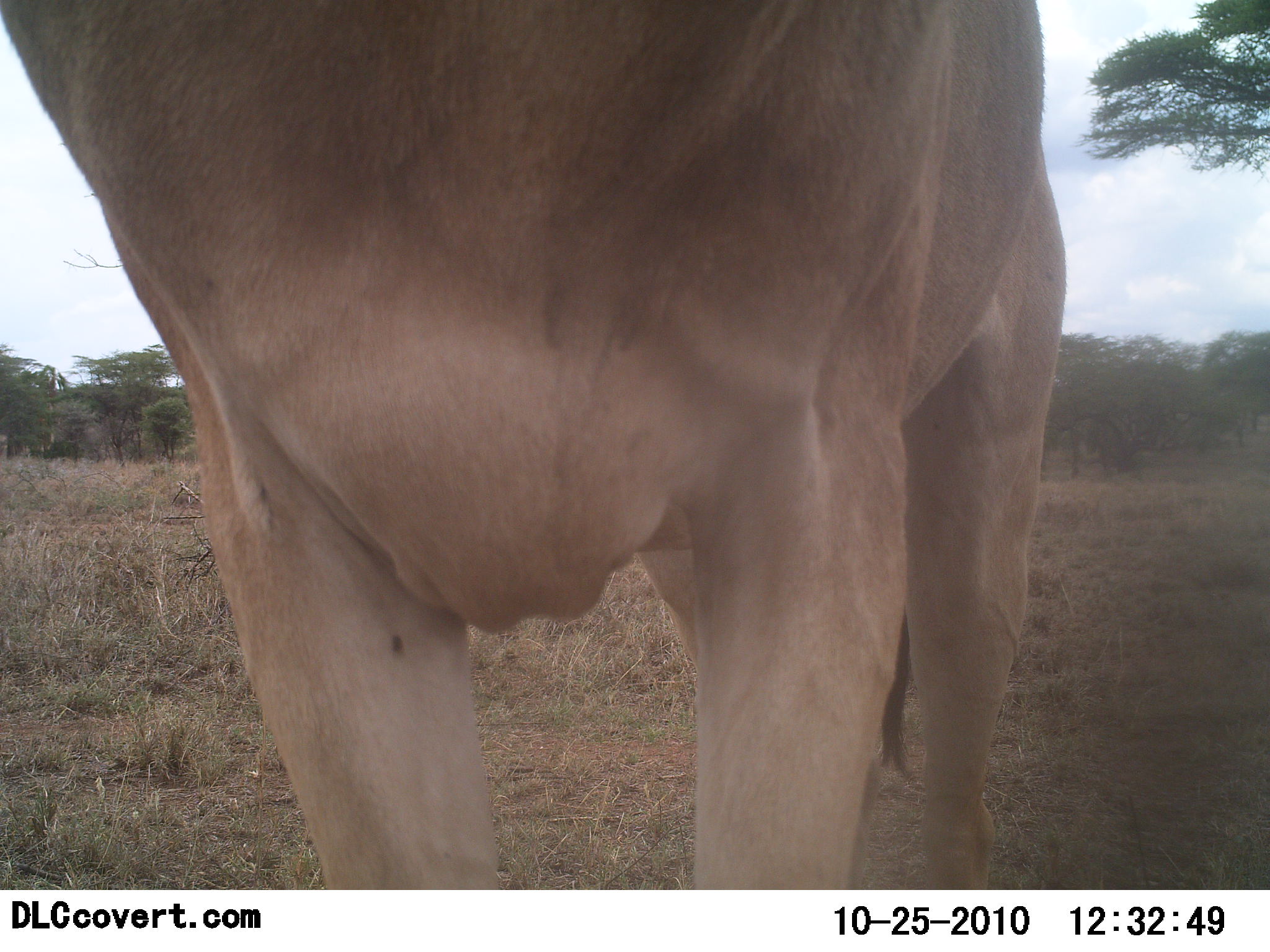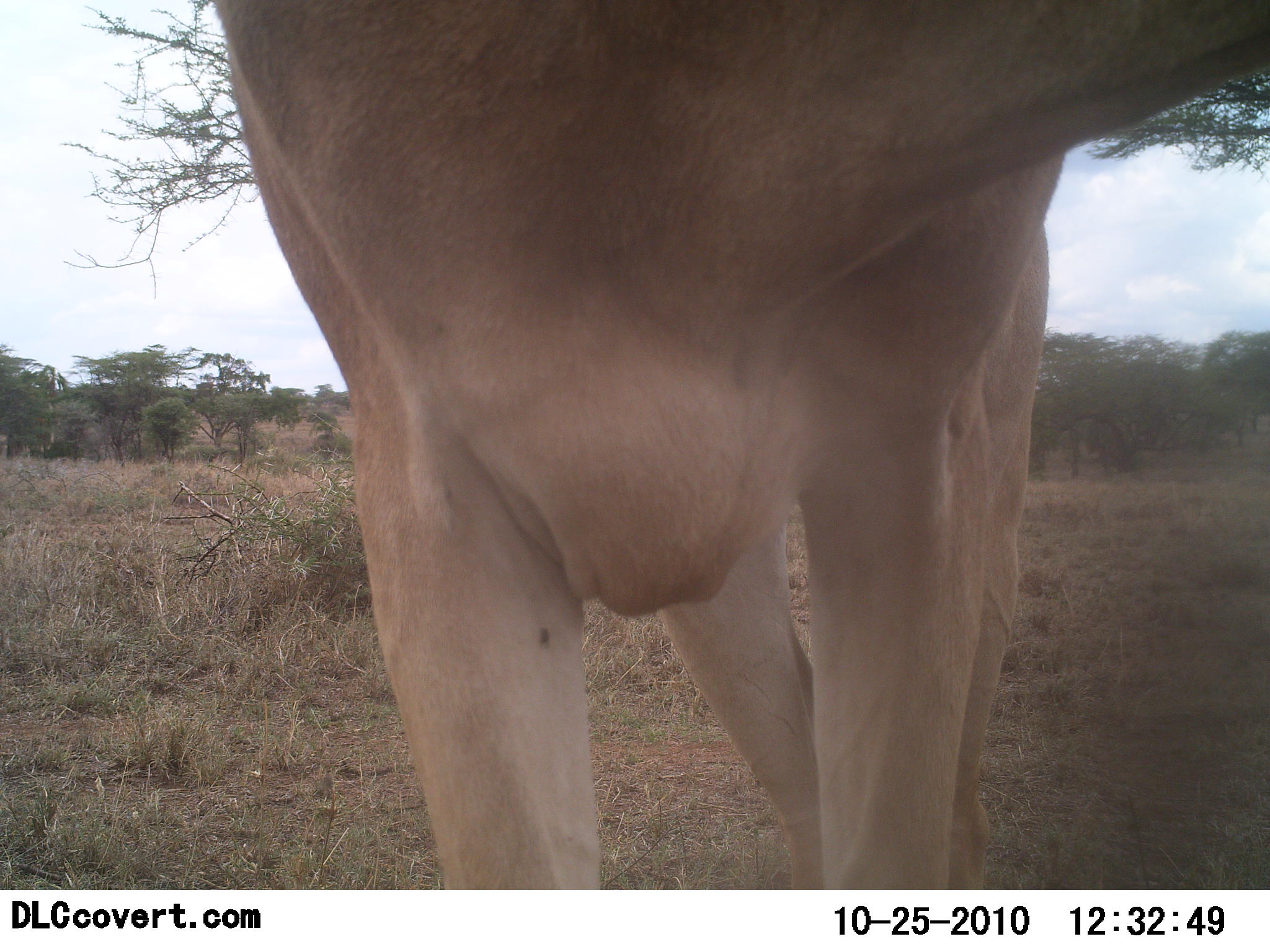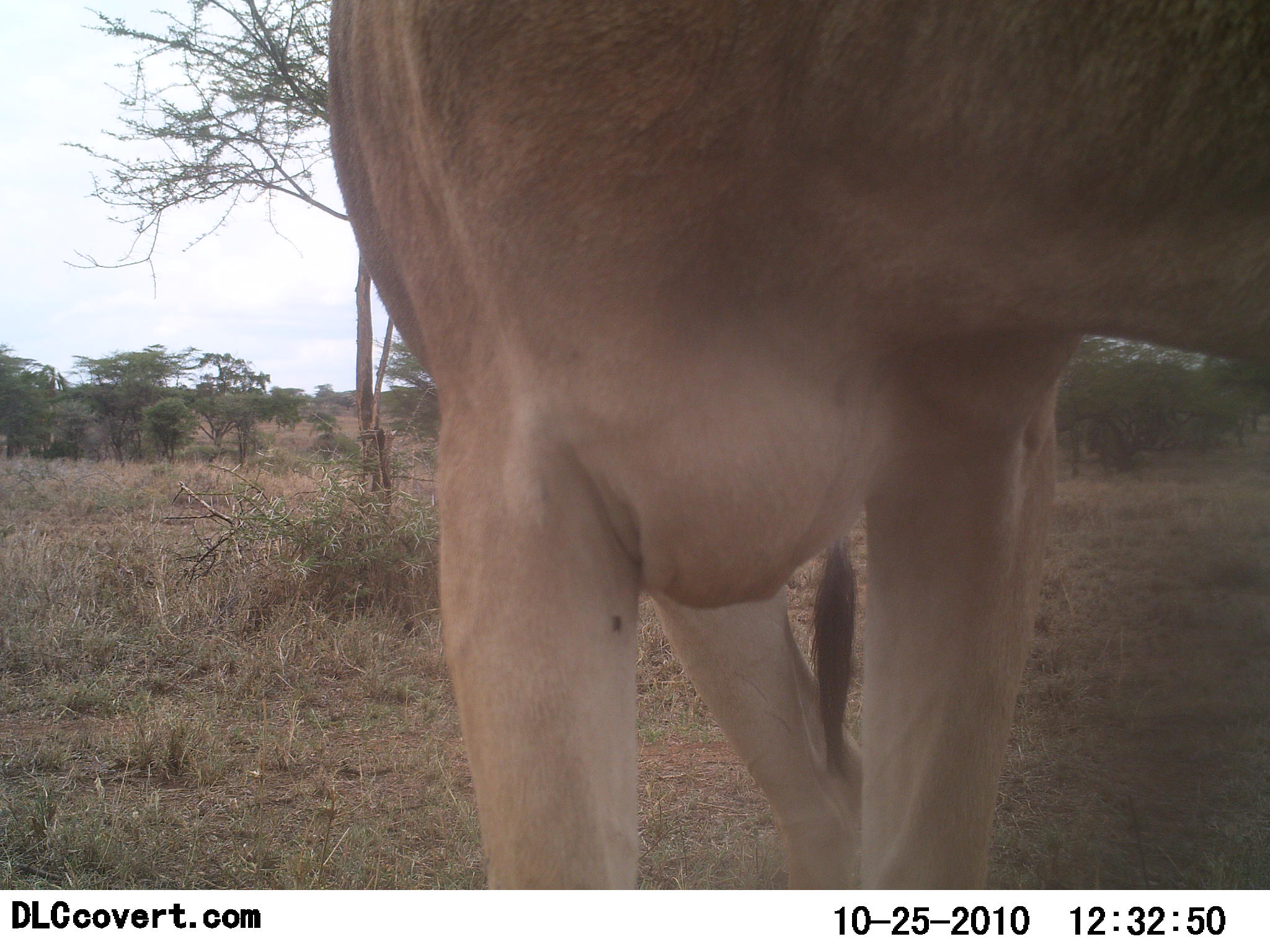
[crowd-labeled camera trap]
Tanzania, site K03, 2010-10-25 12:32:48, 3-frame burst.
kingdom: Animalia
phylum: Chordata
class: Mammalia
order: Artiodactyla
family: Bovidae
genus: Alcelaphus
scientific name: Alcelaphus buselaphus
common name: hartebeest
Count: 1.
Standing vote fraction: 88%.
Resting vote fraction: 0%.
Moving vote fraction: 19%.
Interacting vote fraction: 0%.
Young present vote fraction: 0%.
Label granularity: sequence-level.